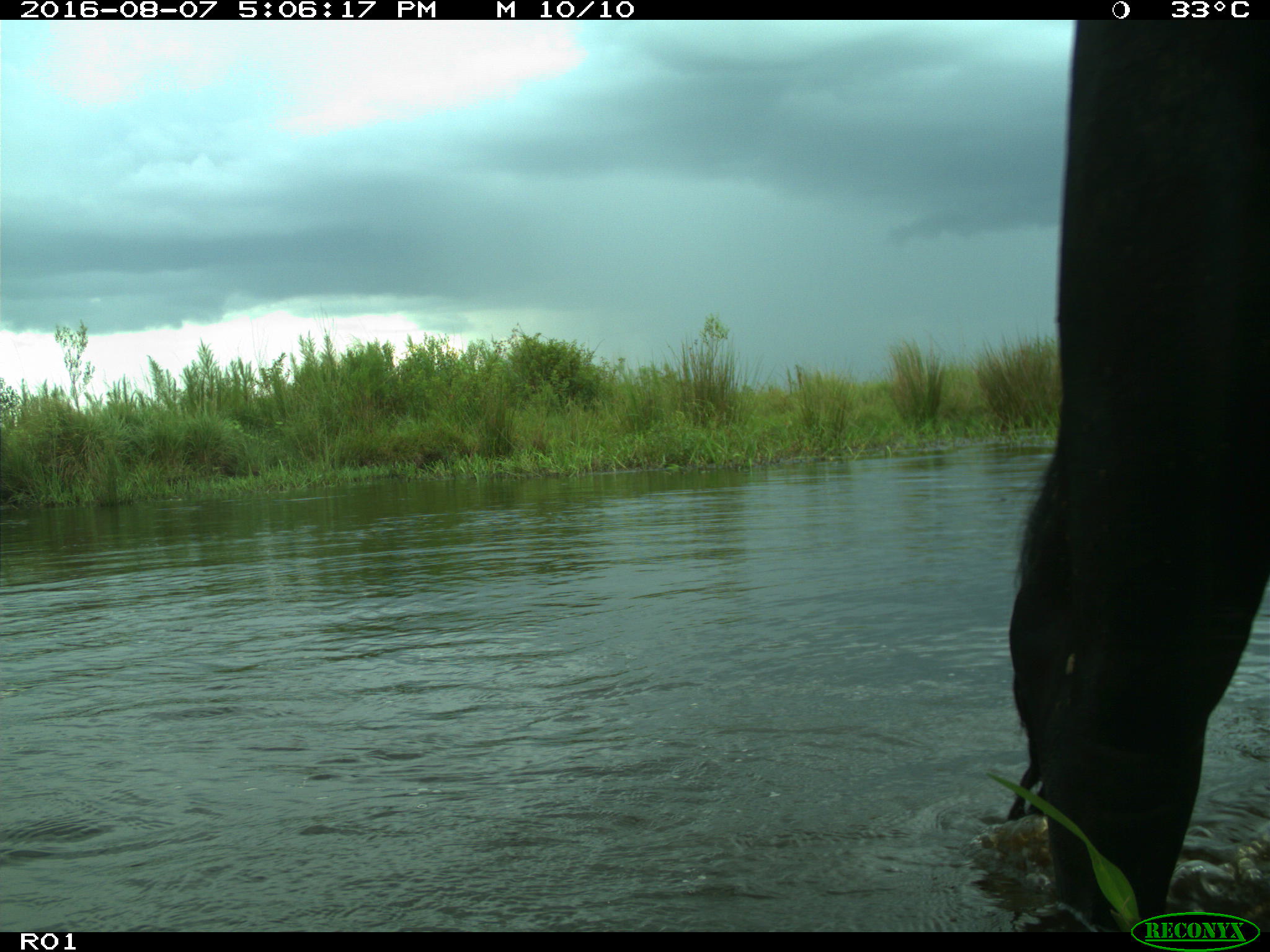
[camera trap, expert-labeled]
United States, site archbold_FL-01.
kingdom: Animalia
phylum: Chordata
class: Mammalia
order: Artiodactyla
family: Bovidae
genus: Bos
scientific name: Bos taurus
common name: domestic cow